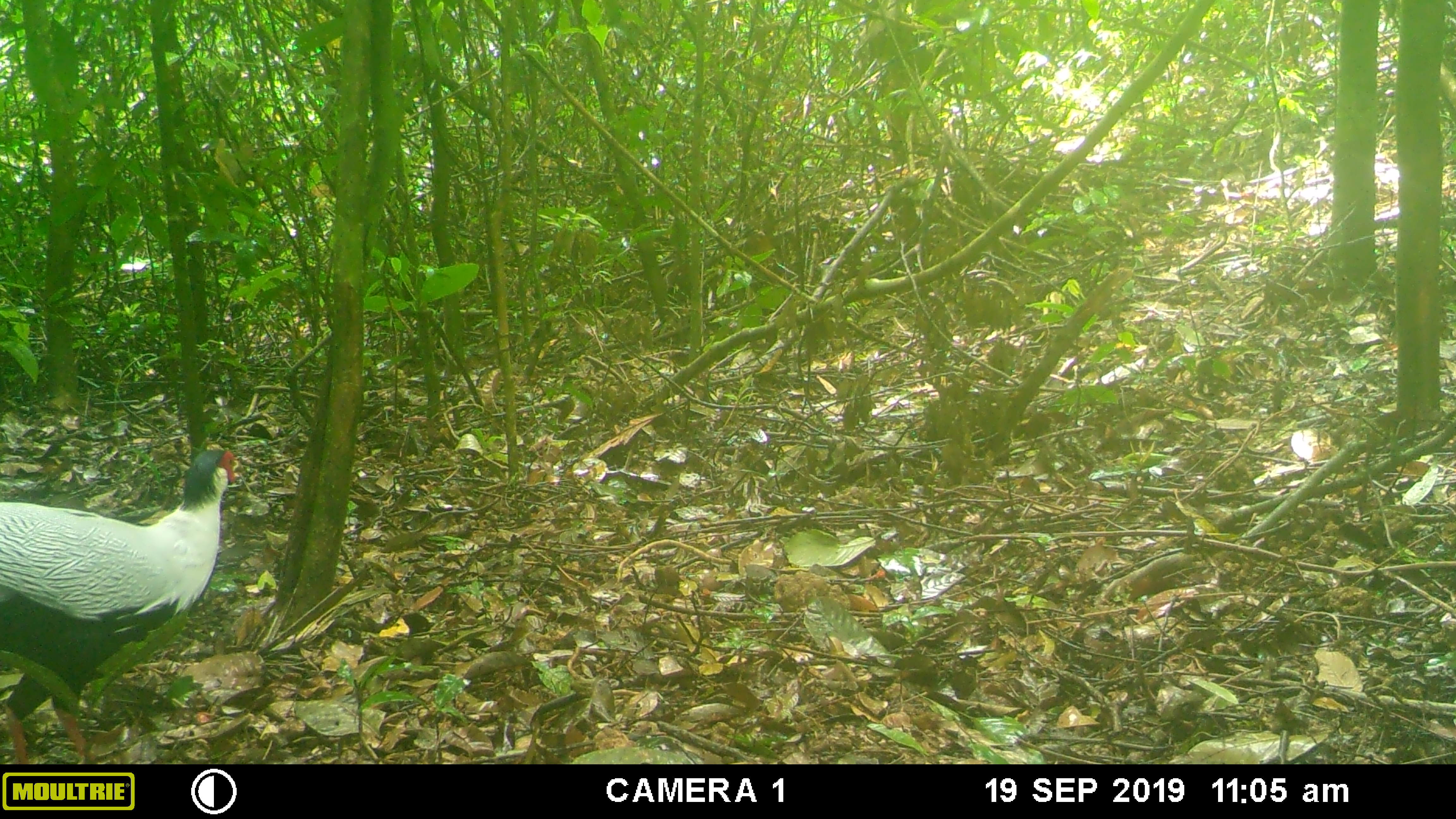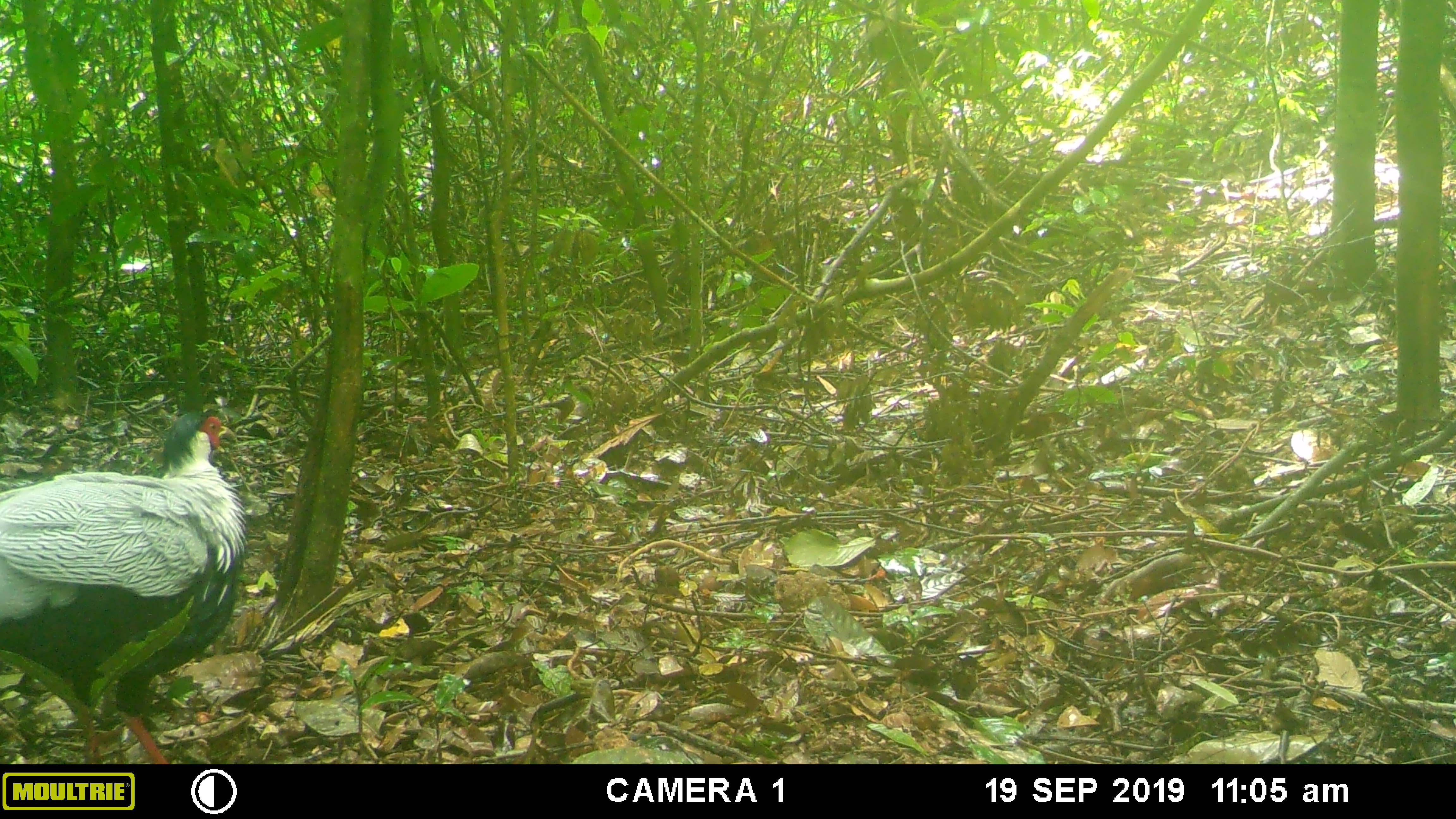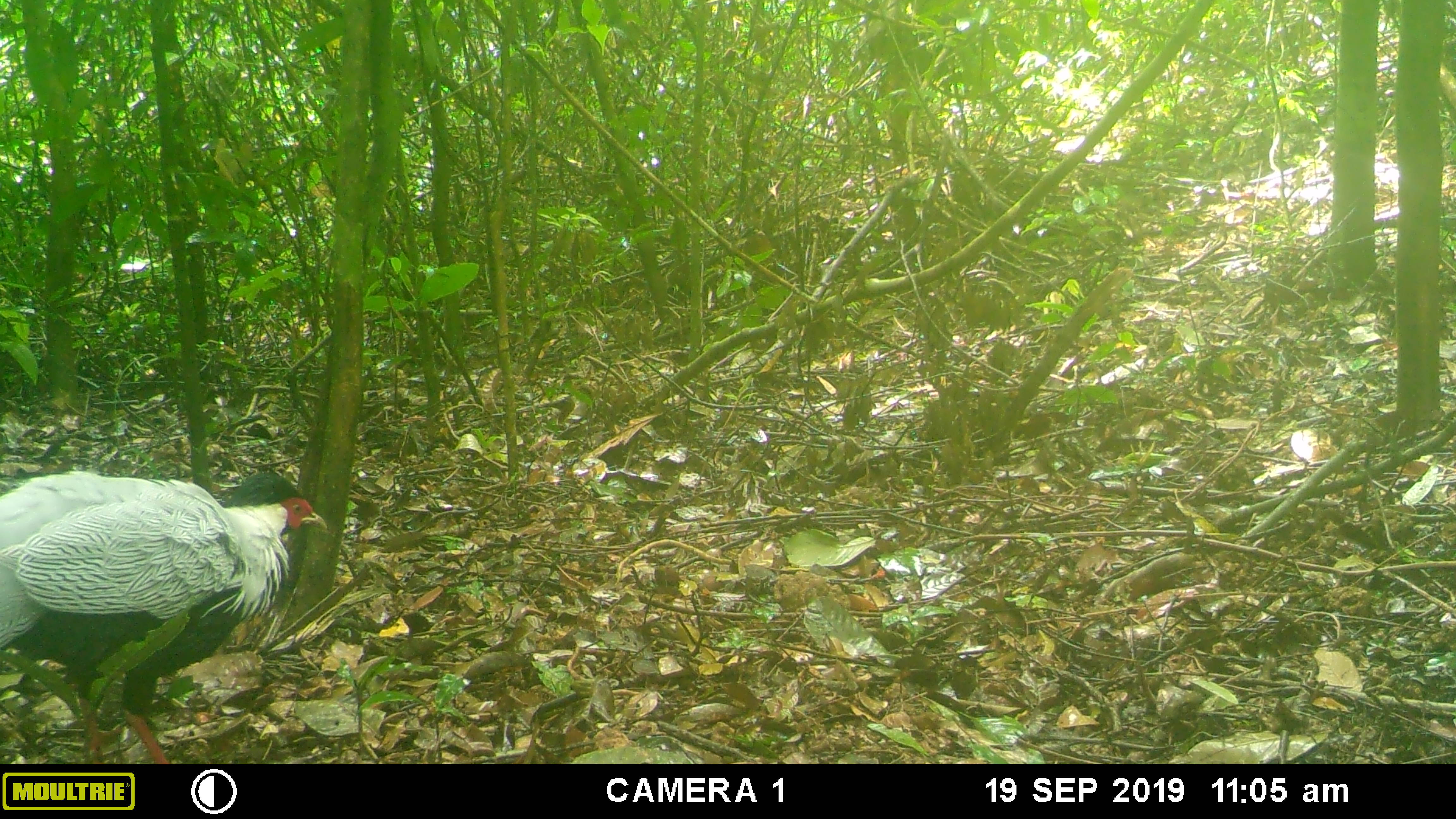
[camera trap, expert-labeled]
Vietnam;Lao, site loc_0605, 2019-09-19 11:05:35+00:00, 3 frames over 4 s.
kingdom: Animalia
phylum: Chordata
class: Aves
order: Galliformes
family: Phasianidae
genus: Lophura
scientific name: Lophura nycthemera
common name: silver pheasant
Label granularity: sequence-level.